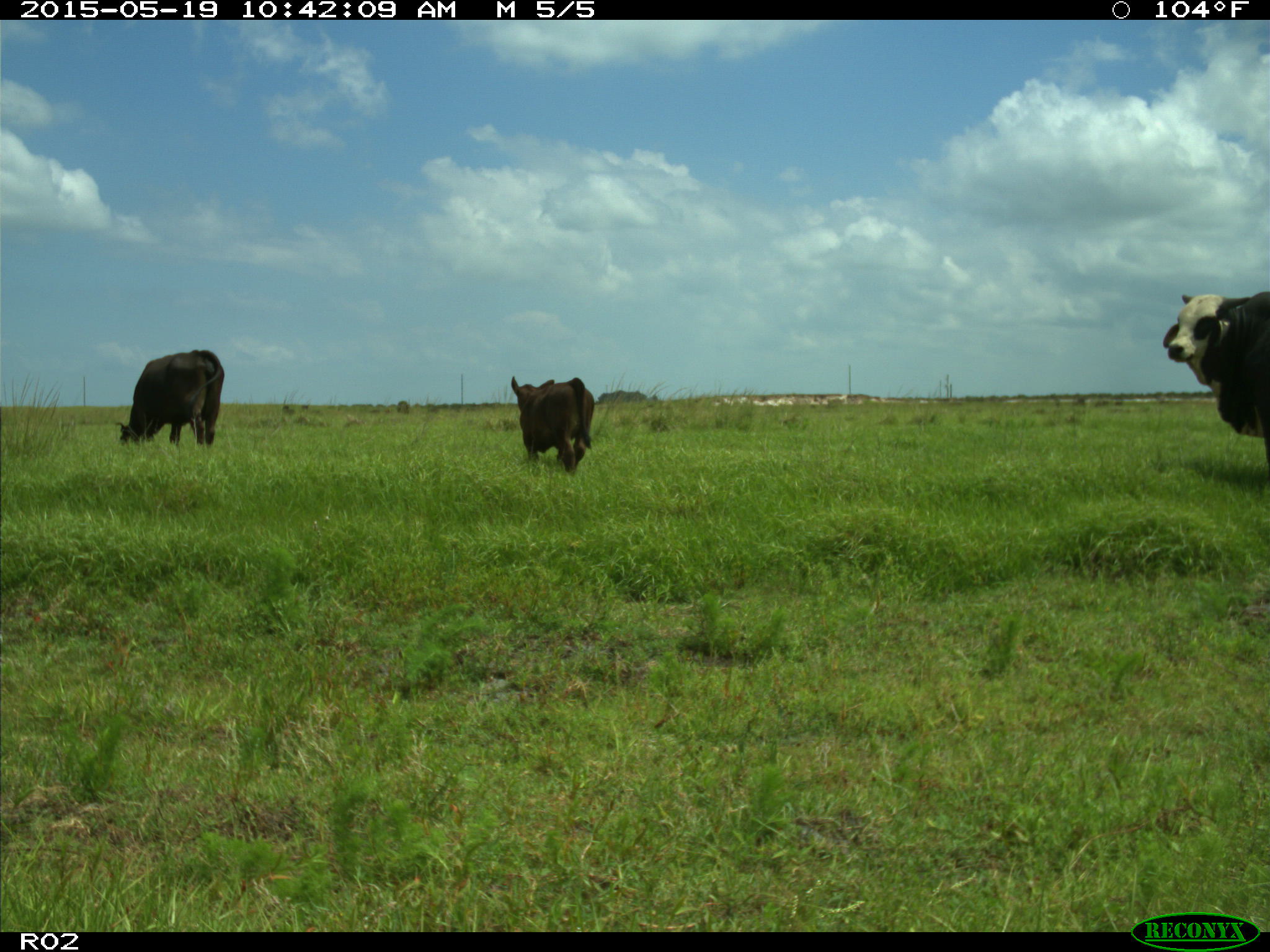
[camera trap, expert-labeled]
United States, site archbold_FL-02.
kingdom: Animalia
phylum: Chordata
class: Mammalia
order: Artiodactyla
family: Bovidae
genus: Bos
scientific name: Bos taurus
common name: domestic cow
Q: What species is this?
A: Bos taurus (domestic cow).